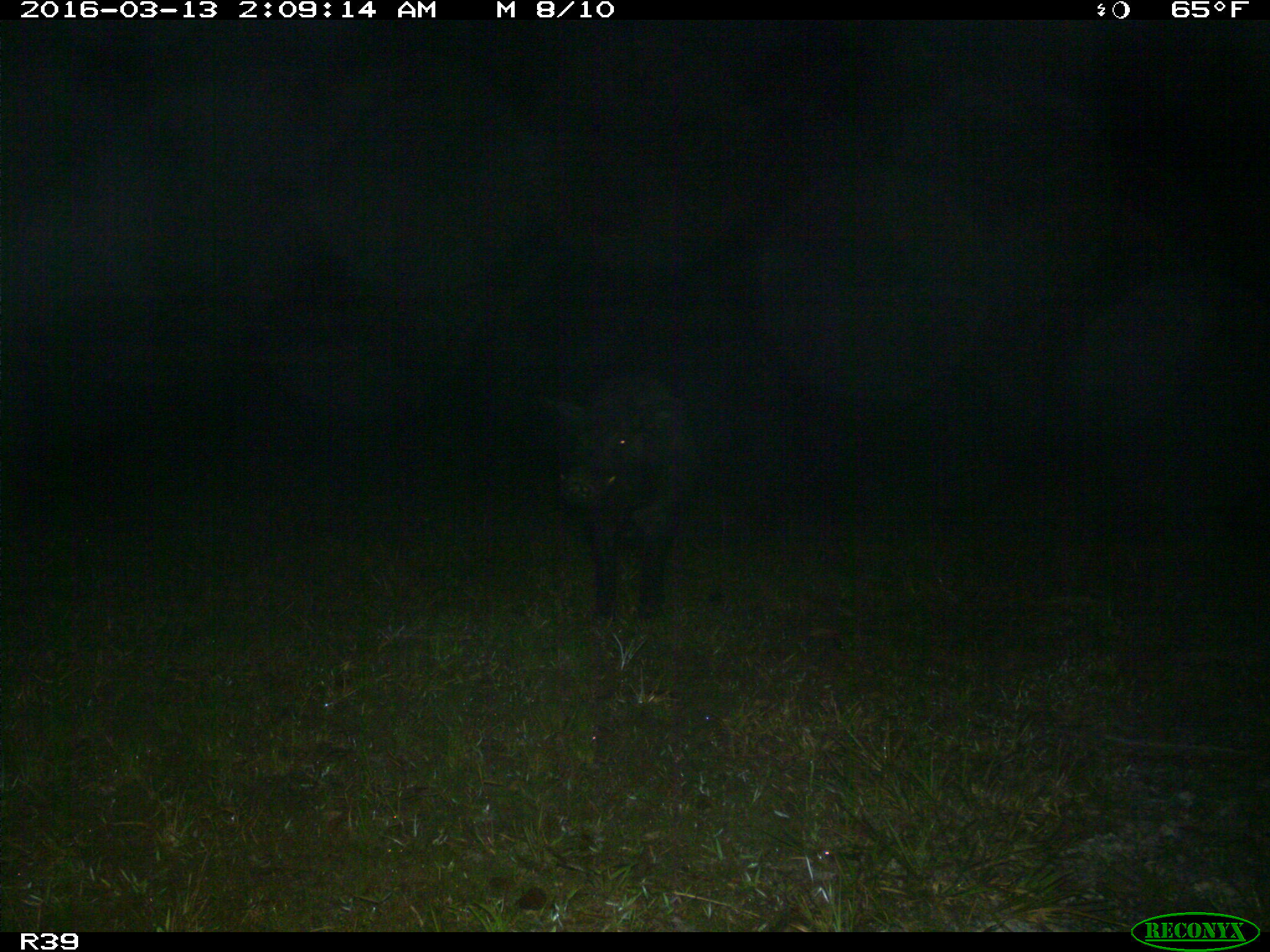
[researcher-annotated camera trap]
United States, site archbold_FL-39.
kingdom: Animalia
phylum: Chordata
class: Mammalia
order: Artiodactyla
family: Suidae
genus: Sus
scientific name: Sus scrofa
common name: wild boar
Sus scrofa (wild boar).